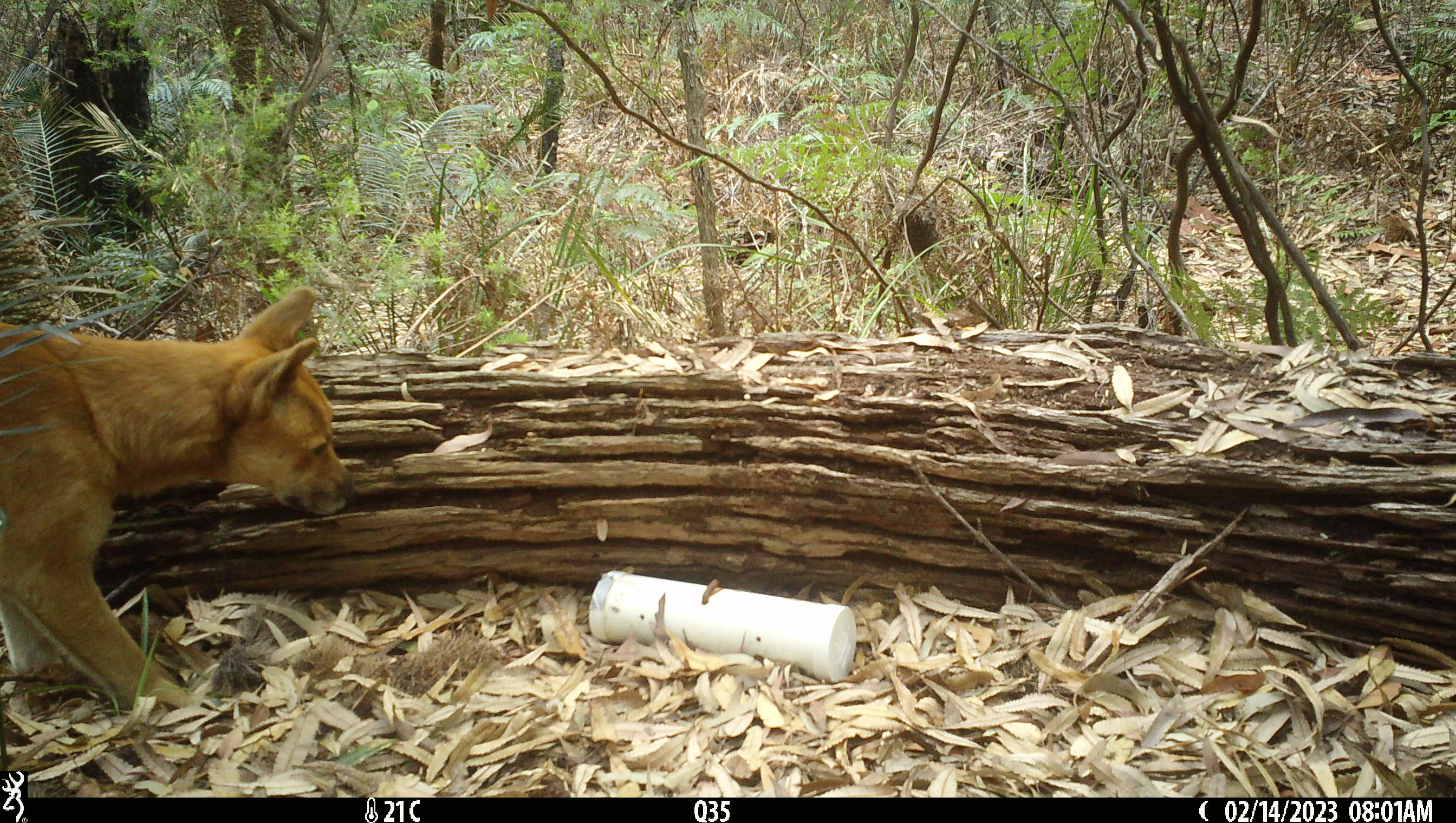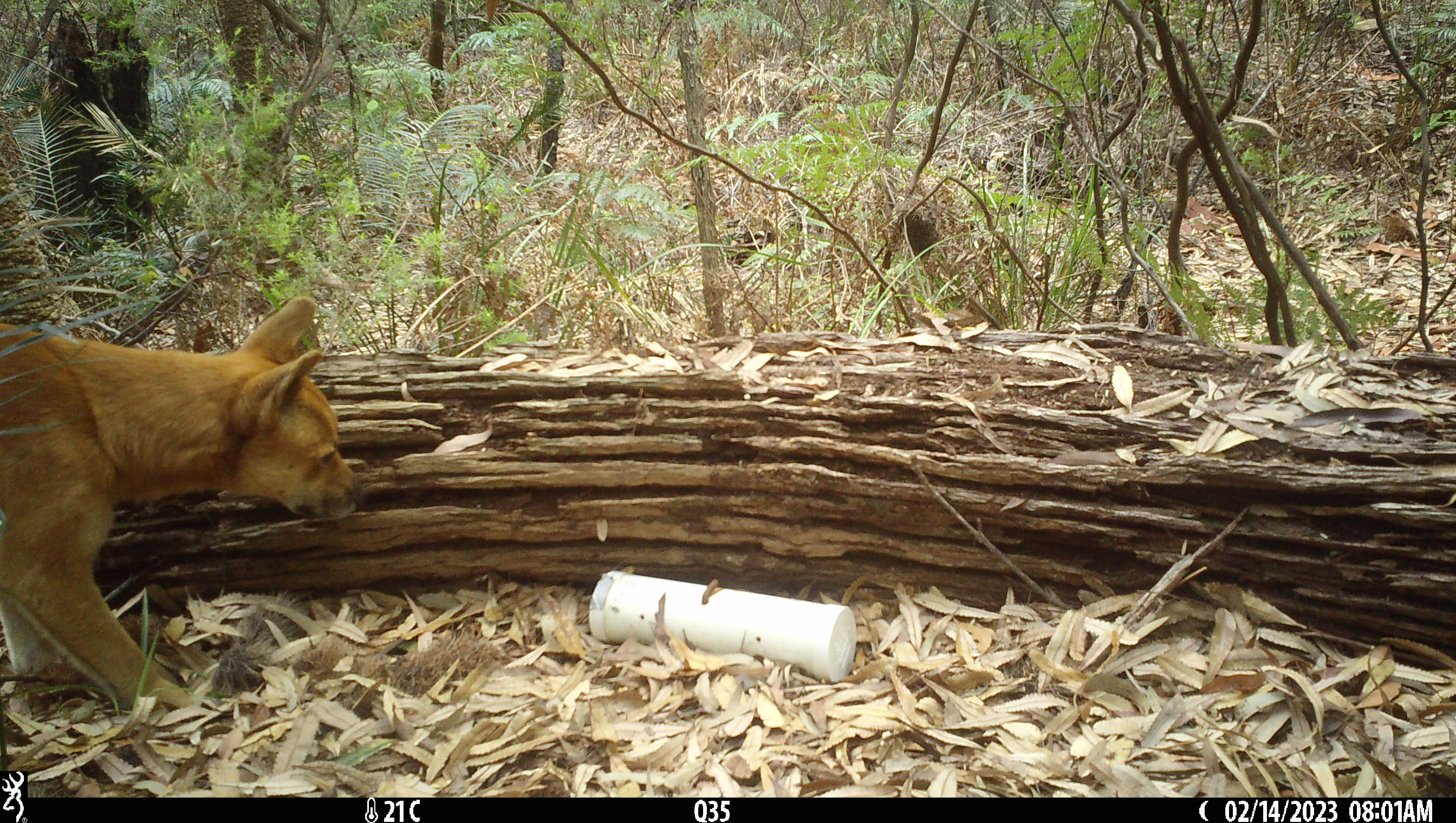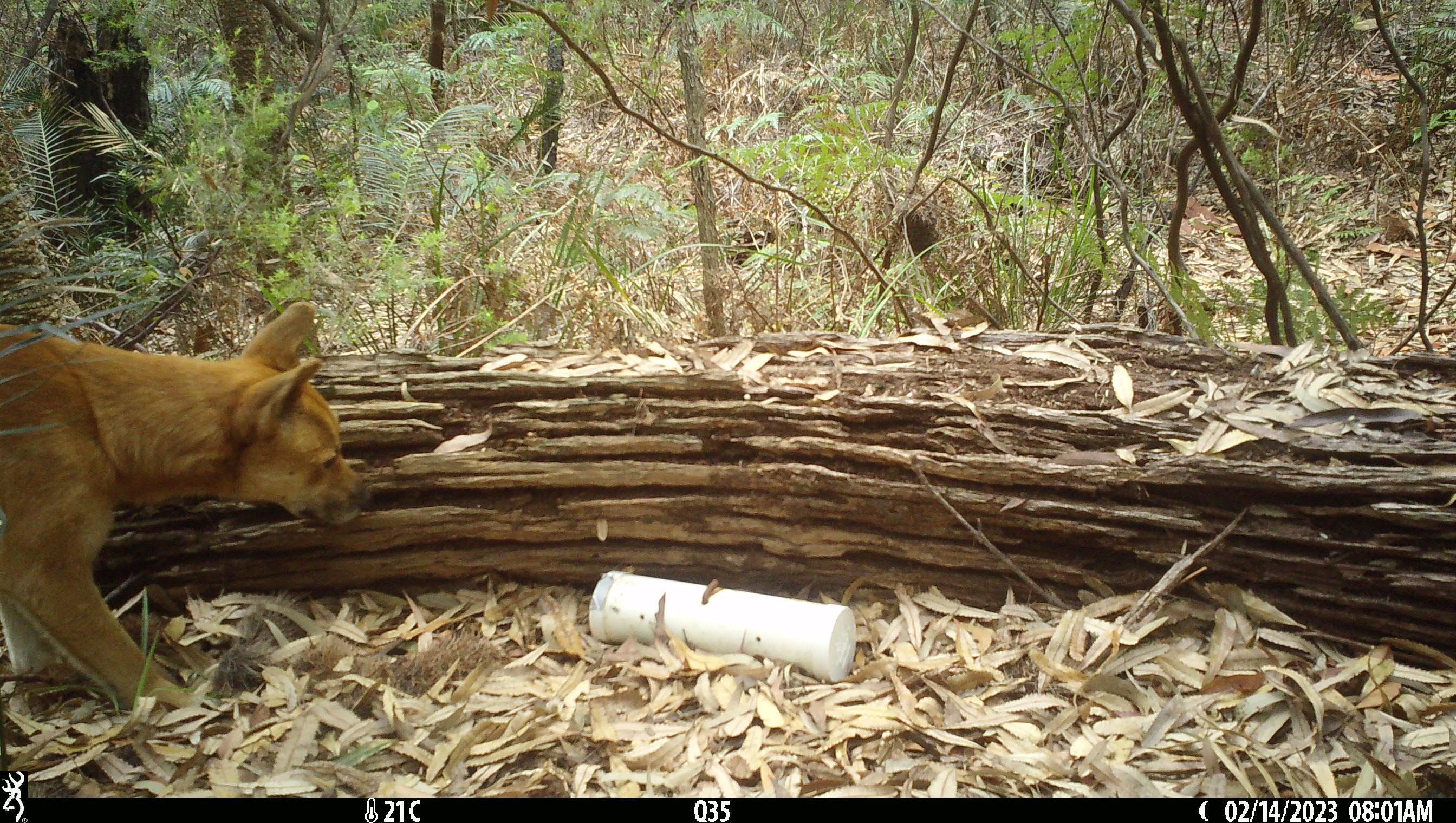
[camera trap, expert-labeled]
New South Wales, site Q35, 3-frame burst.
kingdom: Animalia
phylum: Chordata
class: Mammalia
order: Carnivora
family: Canidae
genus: Canis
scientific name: Canis familiaris dingo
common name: dingo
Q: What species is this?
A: Dingo (Canis familiaris dingo).